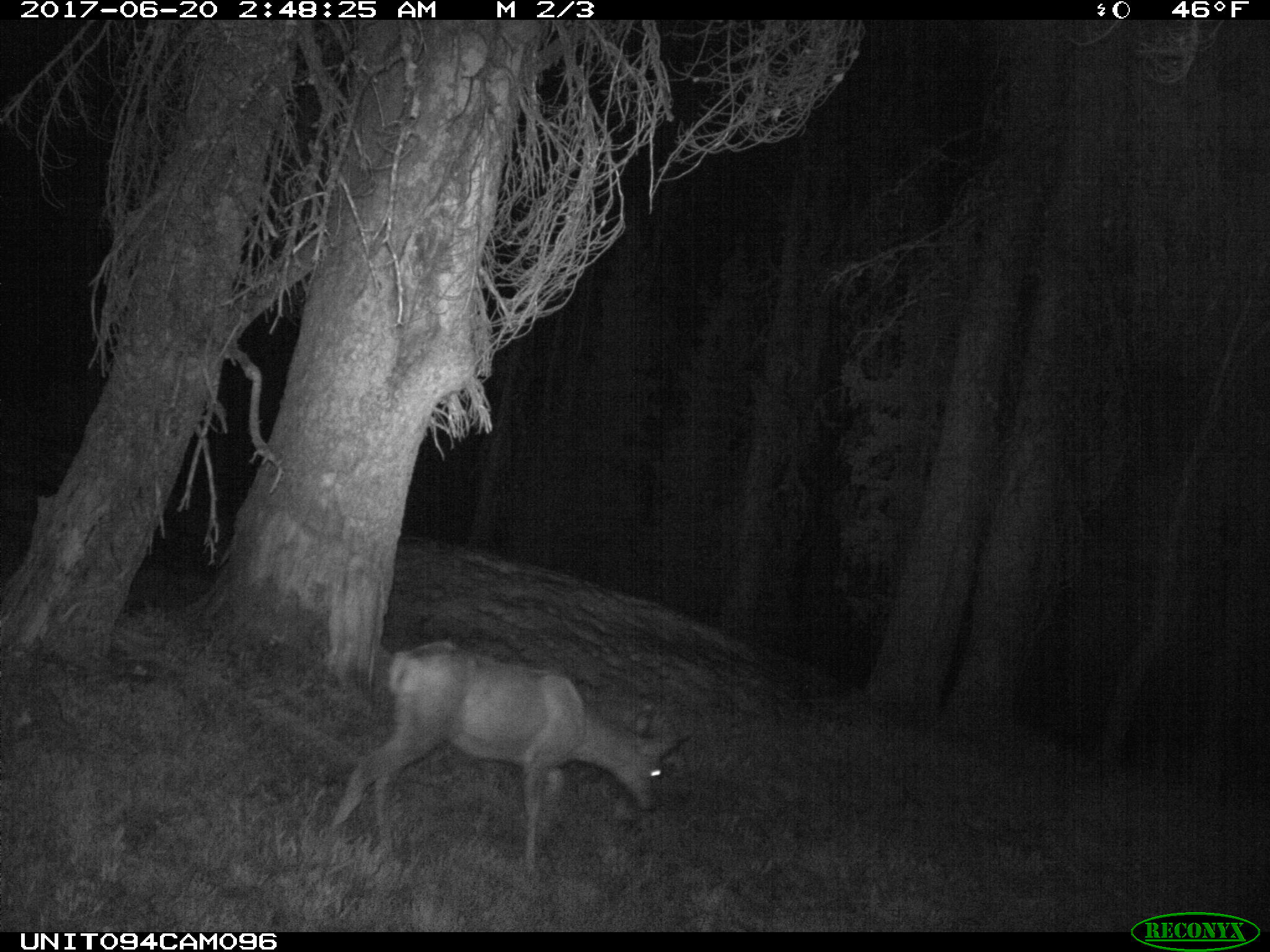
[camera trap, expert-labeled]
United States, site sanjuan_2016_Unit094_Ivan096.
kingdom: Animalia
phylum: Chordata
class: Mammalia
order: Artiodactyla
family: Cervidae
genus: Odocoileus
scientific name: Odocoileus hemionus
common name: mule deer